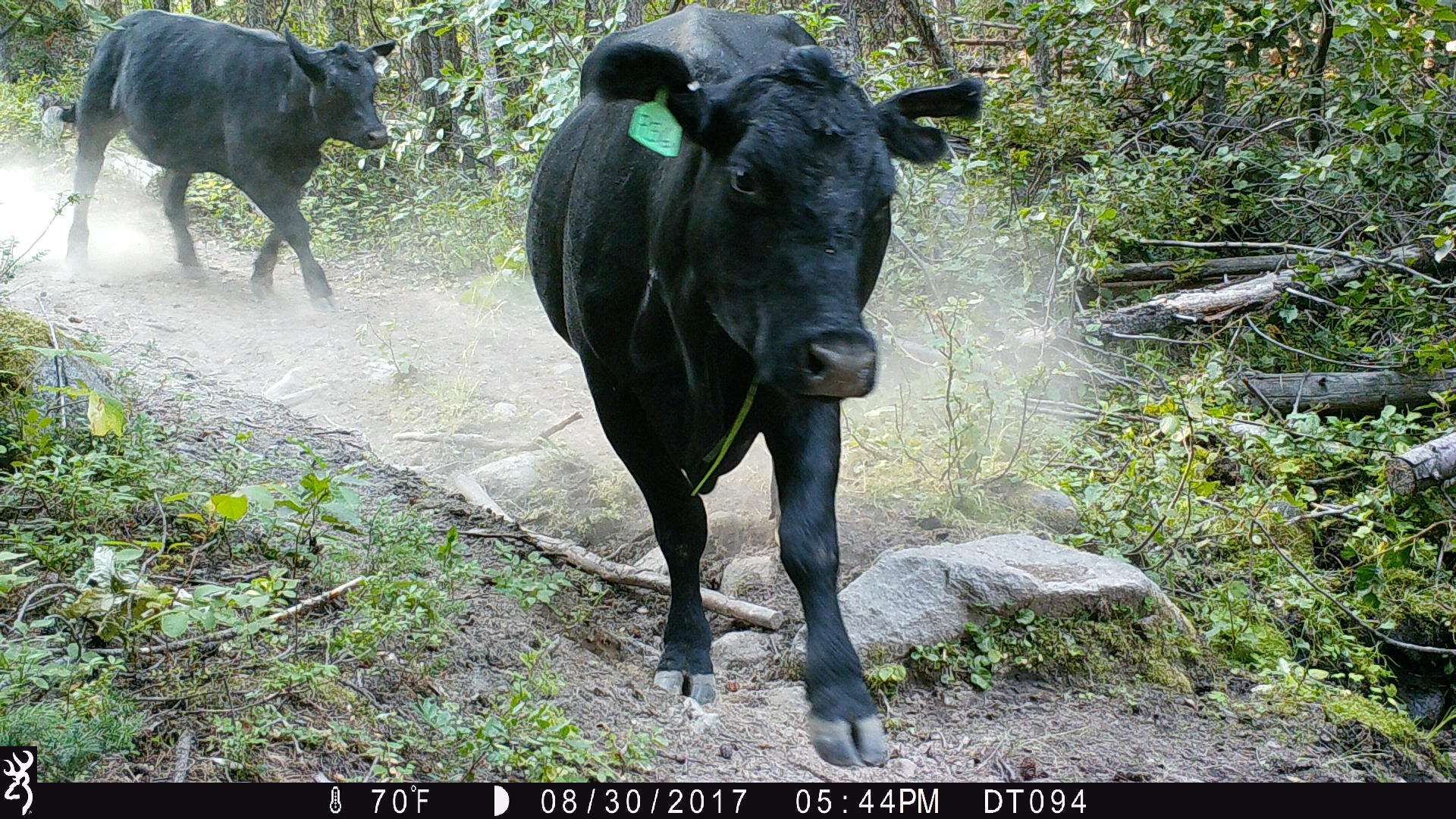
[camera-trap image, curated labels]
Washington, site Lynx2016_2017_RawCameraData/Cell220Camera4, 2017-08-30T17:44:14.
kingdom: Animalia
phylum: Chordata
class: Mammalia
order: Artiodactyla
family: Bovidae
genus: Bos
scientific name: Bos taurus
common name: domestic cattle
Domestic cattle (Bos taurus). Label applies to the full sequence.